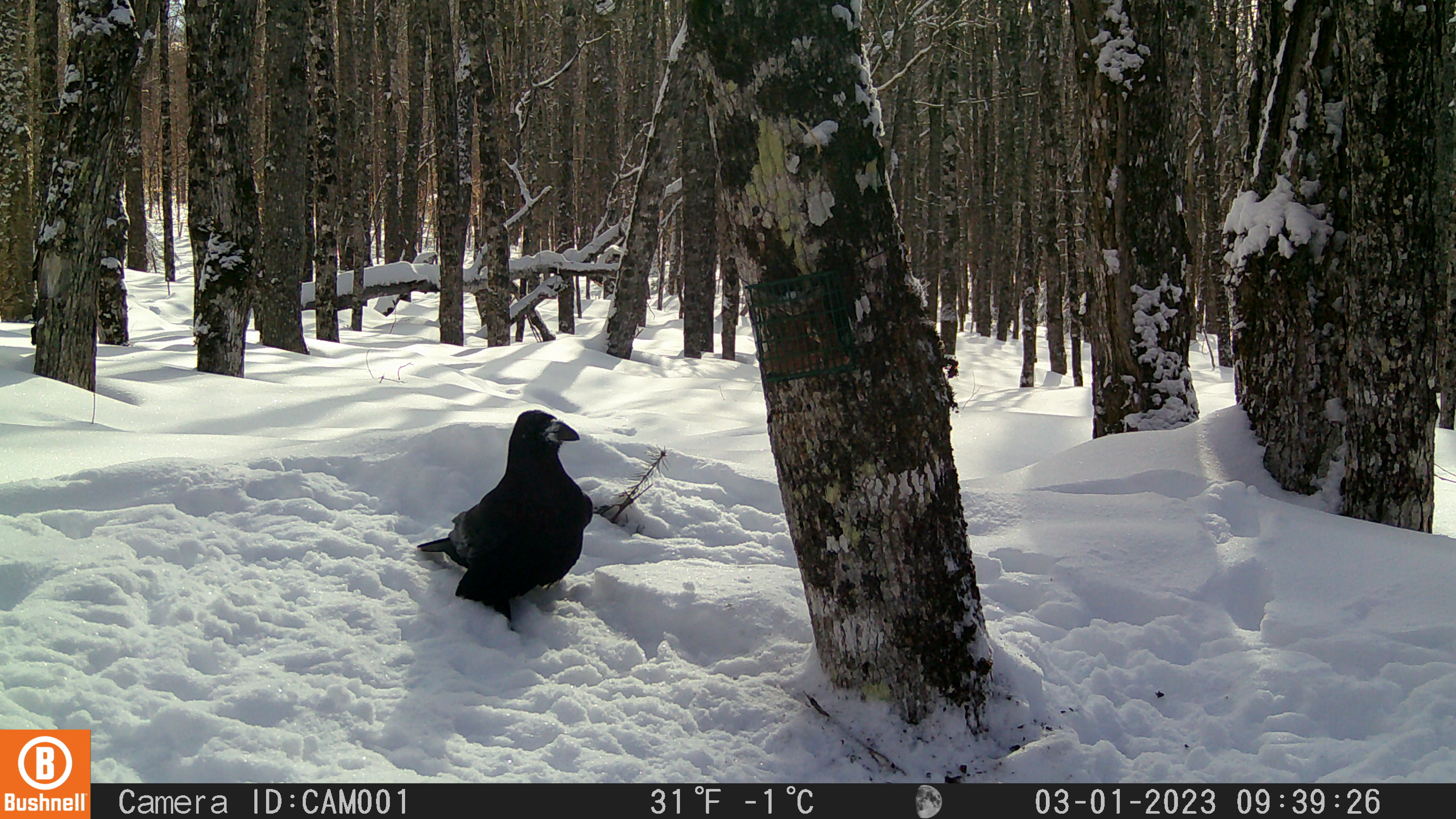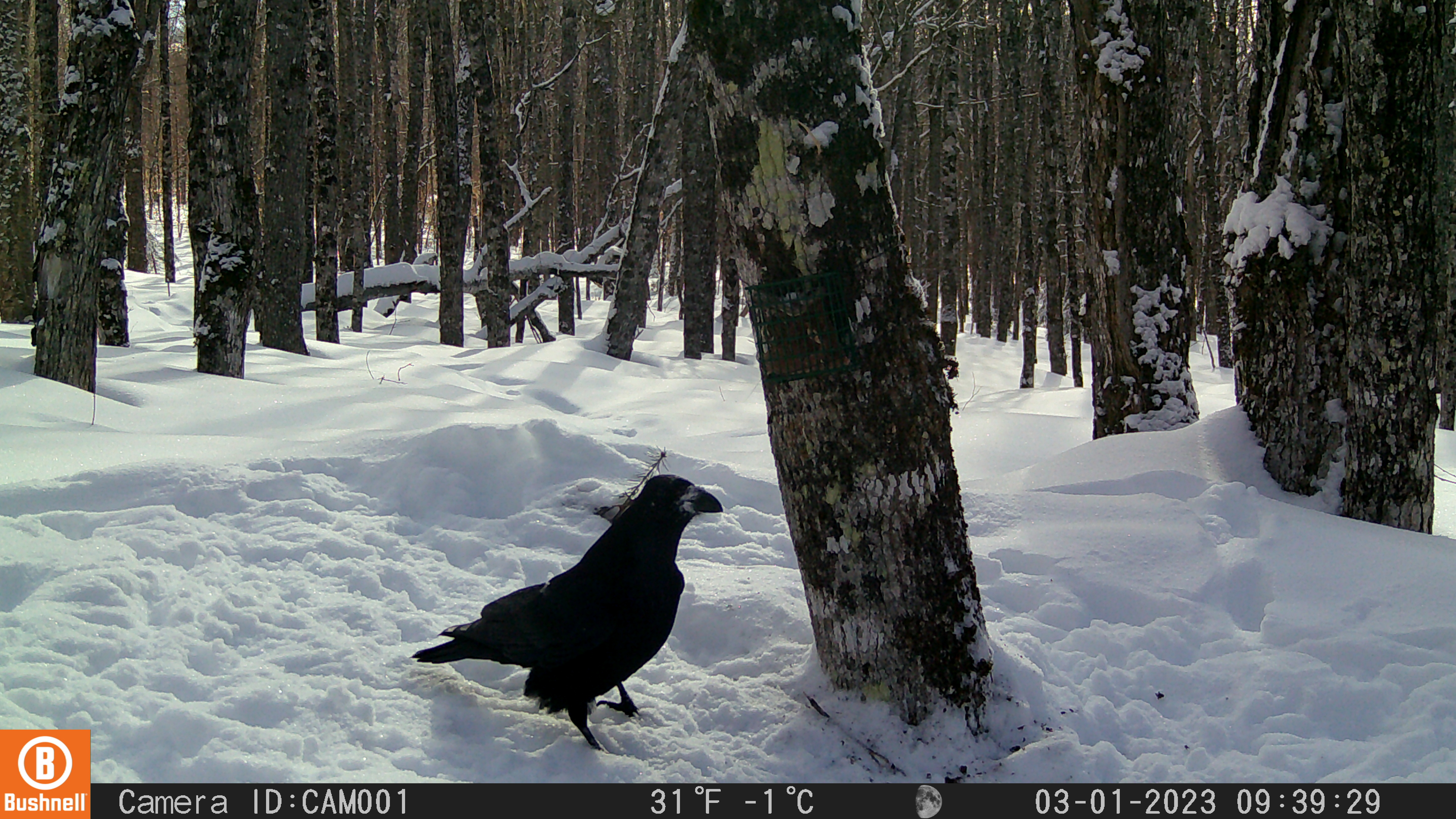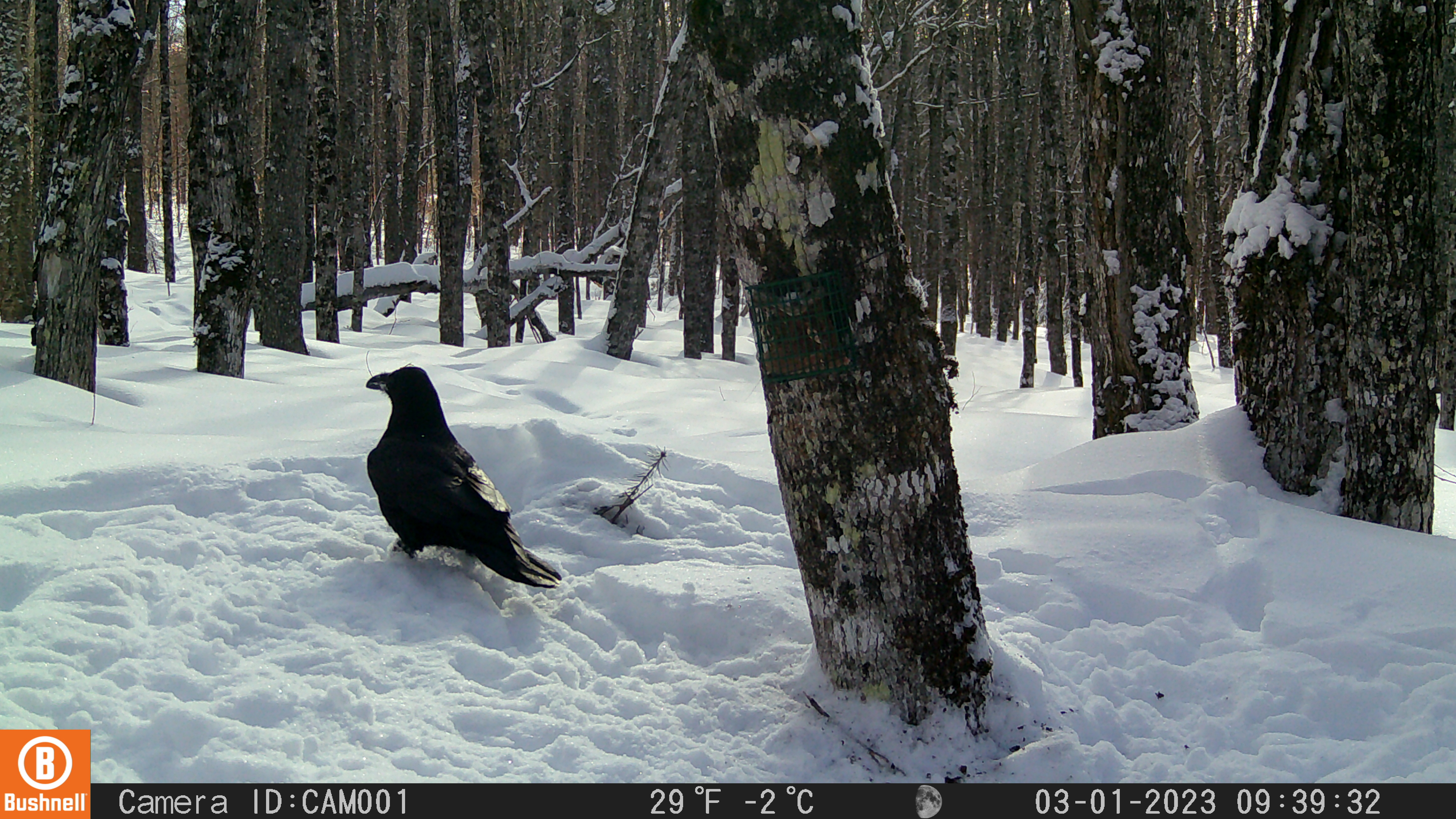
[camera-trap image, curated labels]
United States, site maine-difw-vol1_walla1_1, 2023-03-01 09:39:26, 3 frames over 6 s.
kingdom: Animalia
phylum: Chordata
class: Aves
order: Passeriformes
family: Corvidae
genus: Corvus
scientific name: Corvus corax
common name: common raven